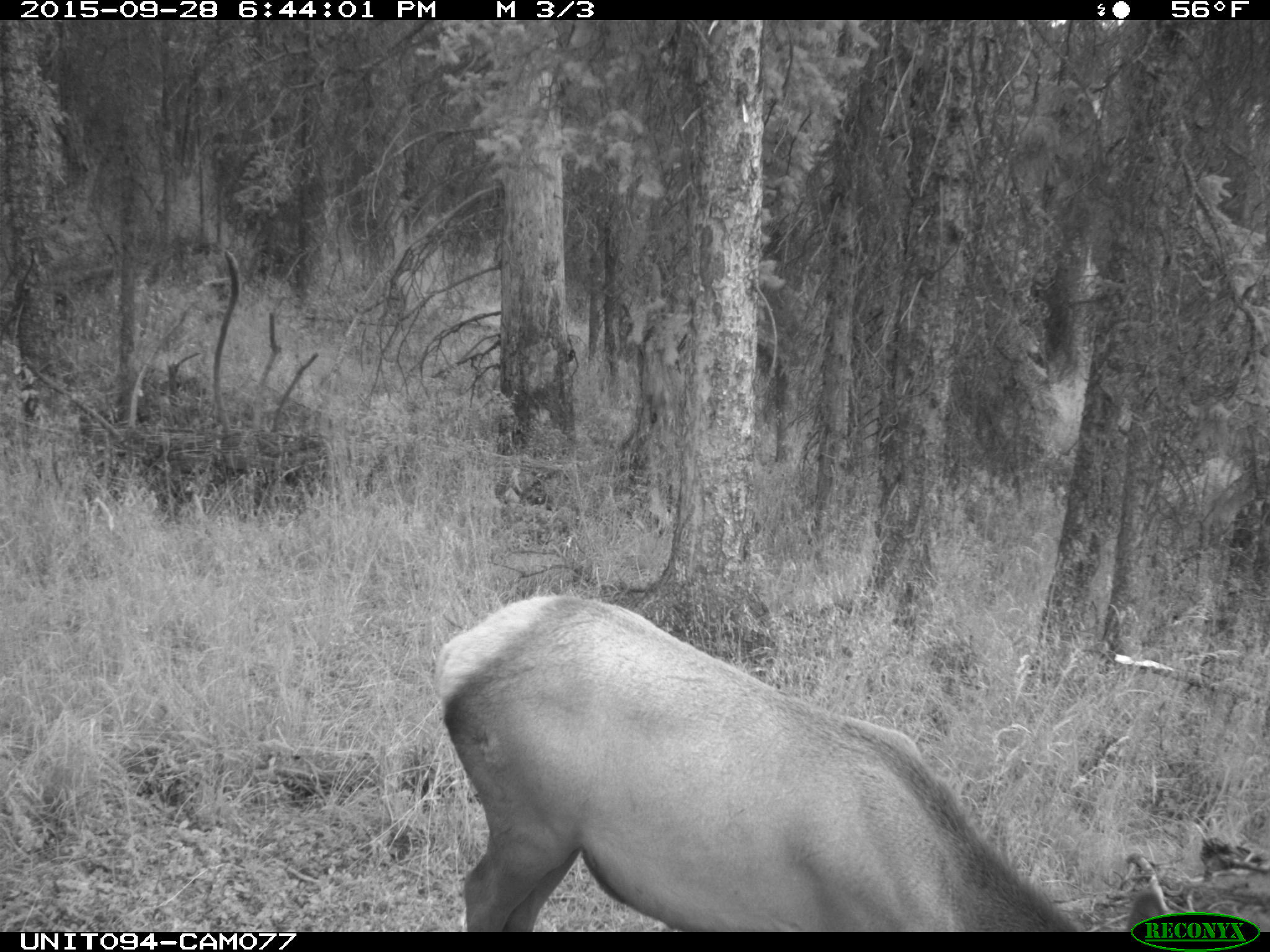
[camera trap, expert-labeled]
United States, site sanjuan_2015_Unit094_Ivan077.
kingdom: Animalia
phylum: Chordata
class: Mammalia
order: Artiodactyla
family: Cervidae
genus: Cervus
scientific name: Cervus elaphus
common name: red deer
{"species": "Cervus elaphus (red deer)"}